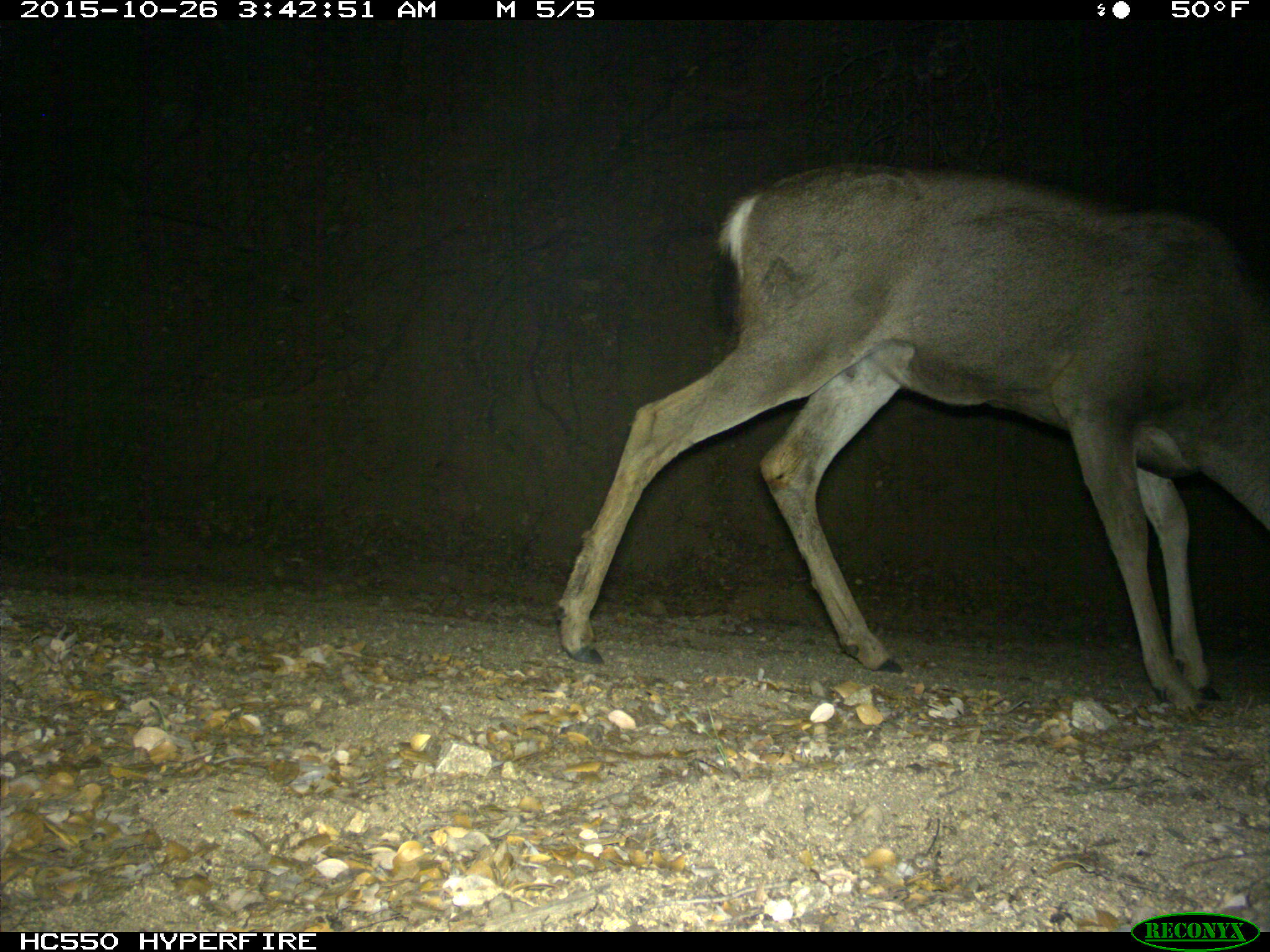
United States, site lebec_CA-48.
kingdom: Animalia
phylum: Chordata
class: Mammalia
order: Artiodactyla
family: Cervidae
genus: Odocoileus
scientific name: Odocoileus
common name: deer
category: unidentified deer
Unidentified deer (deer) (Odocoileus).